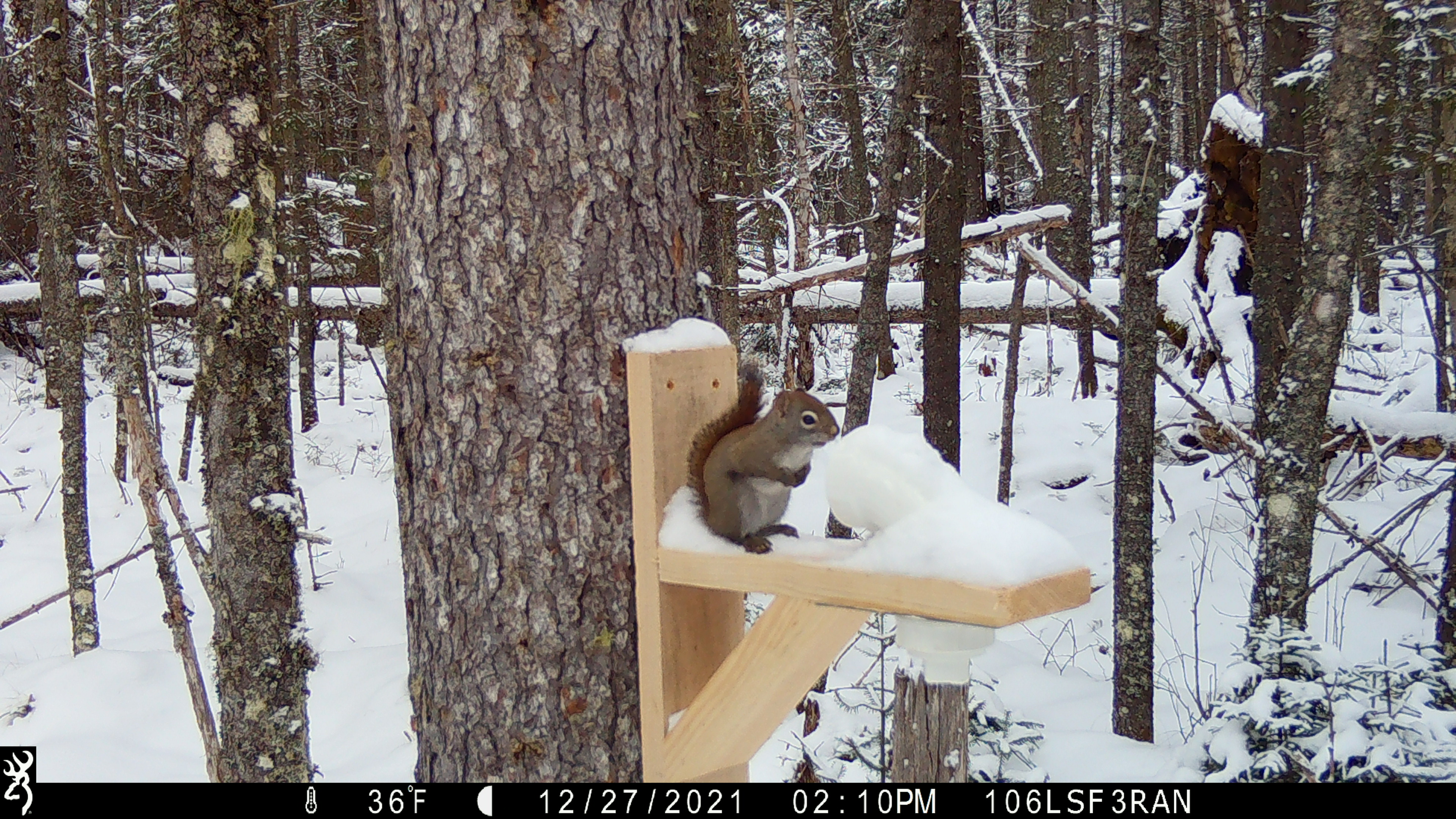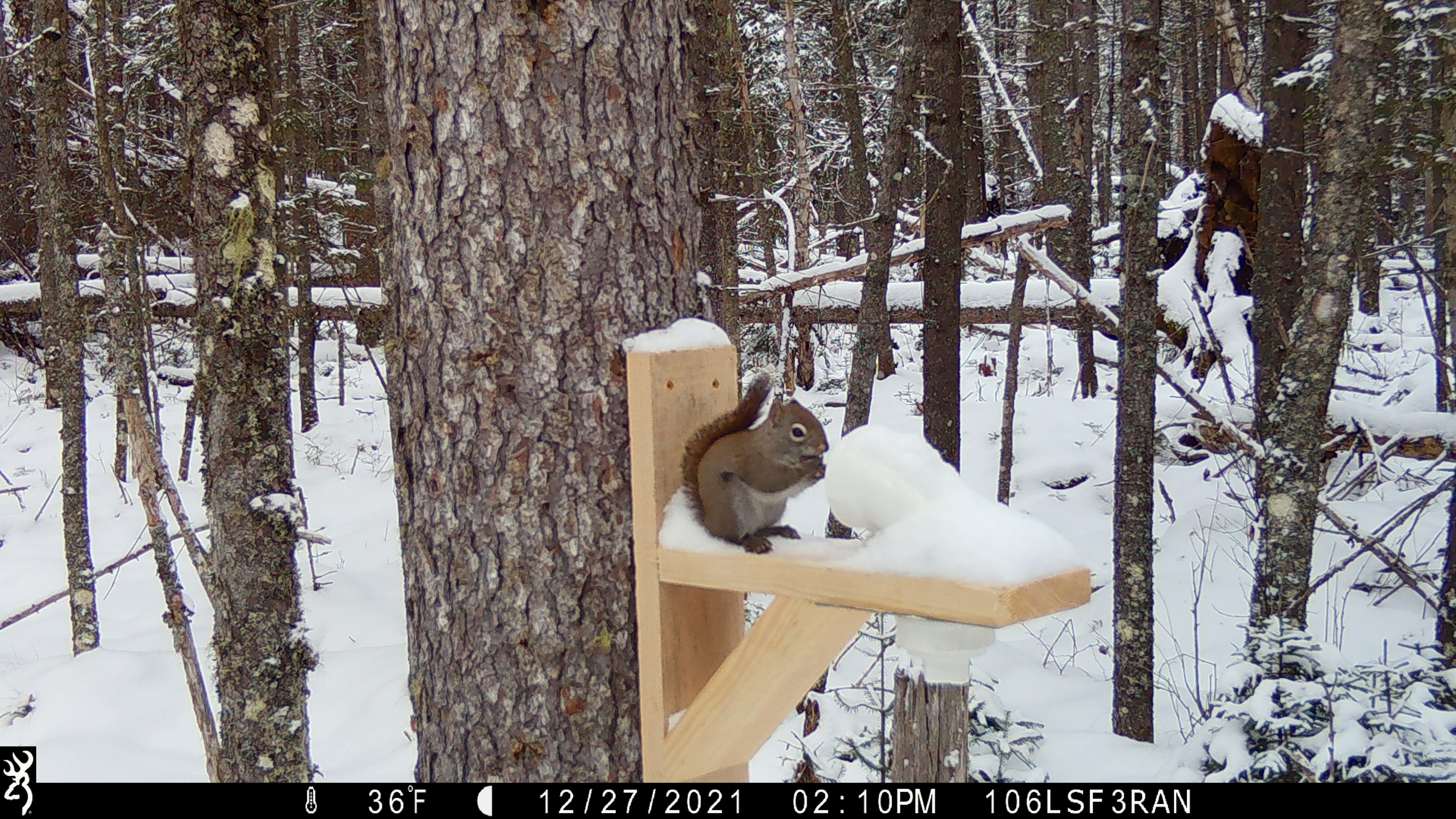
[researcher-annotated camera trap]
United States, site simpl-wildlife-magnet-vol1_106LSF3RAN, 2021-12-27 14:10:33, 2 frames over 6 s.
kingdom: Animalia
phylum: Chordata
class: Mammalia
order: Rodentia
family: Sciuridae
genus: Tamiasciurus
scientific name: Tamiasciurus hudsonicus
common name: red squirrel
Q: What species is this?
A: Red squirrel (Tamiasciurus hudsonicus).